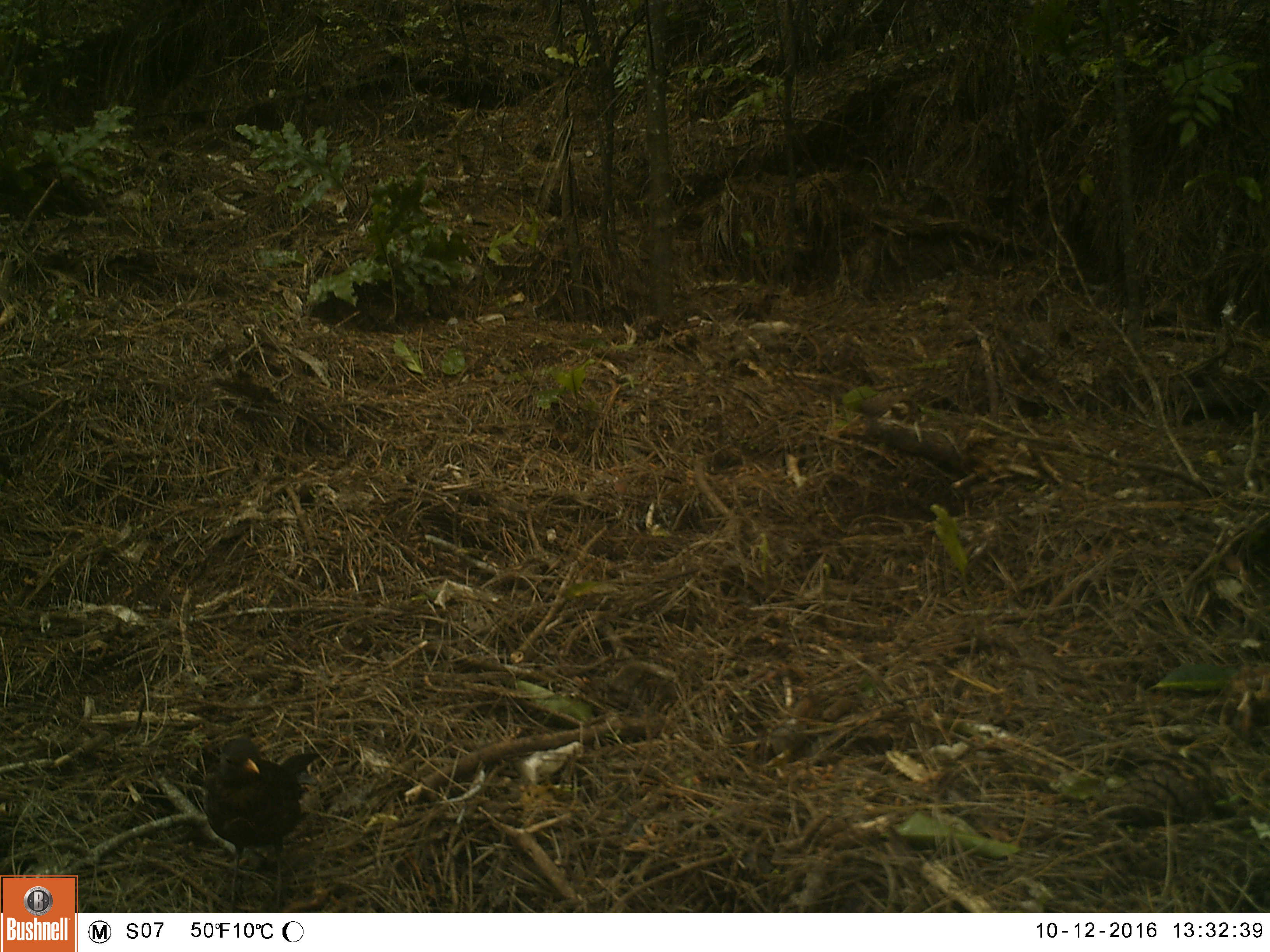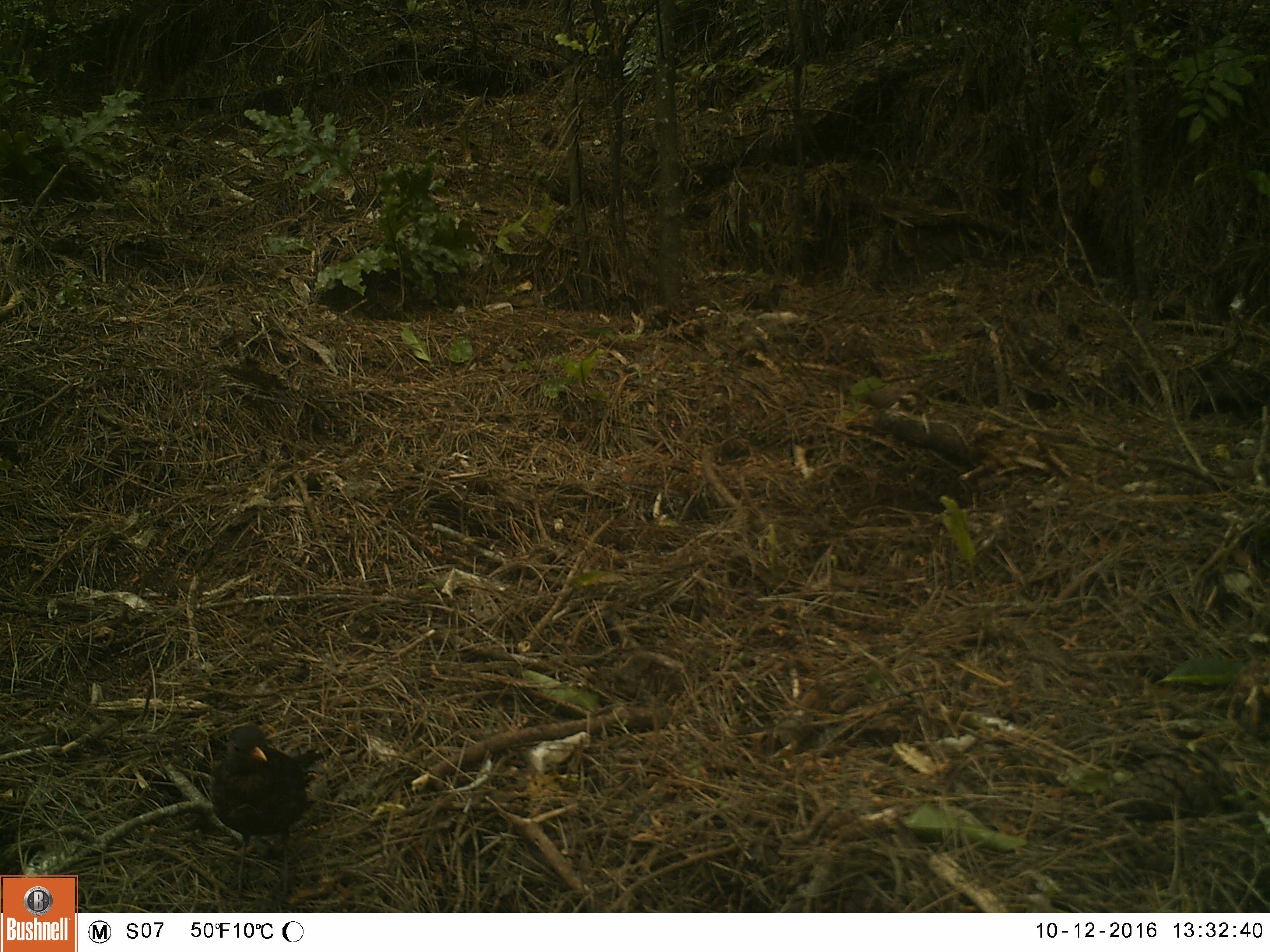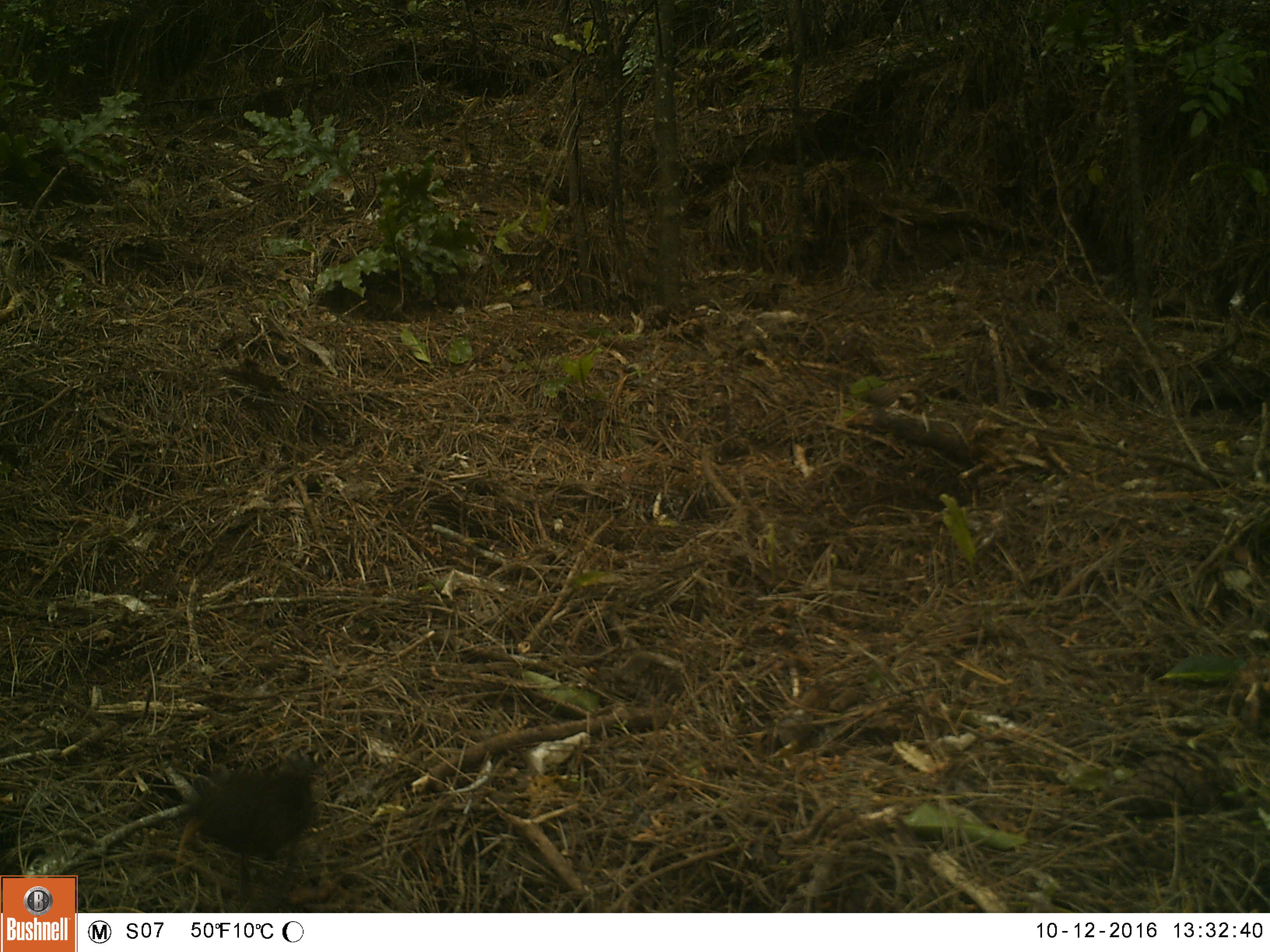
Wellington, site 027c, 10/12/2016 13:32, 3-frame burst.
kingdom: Animalia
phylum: Chordata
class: Aves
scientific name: Aves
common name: bird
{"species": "bird (Aves)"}